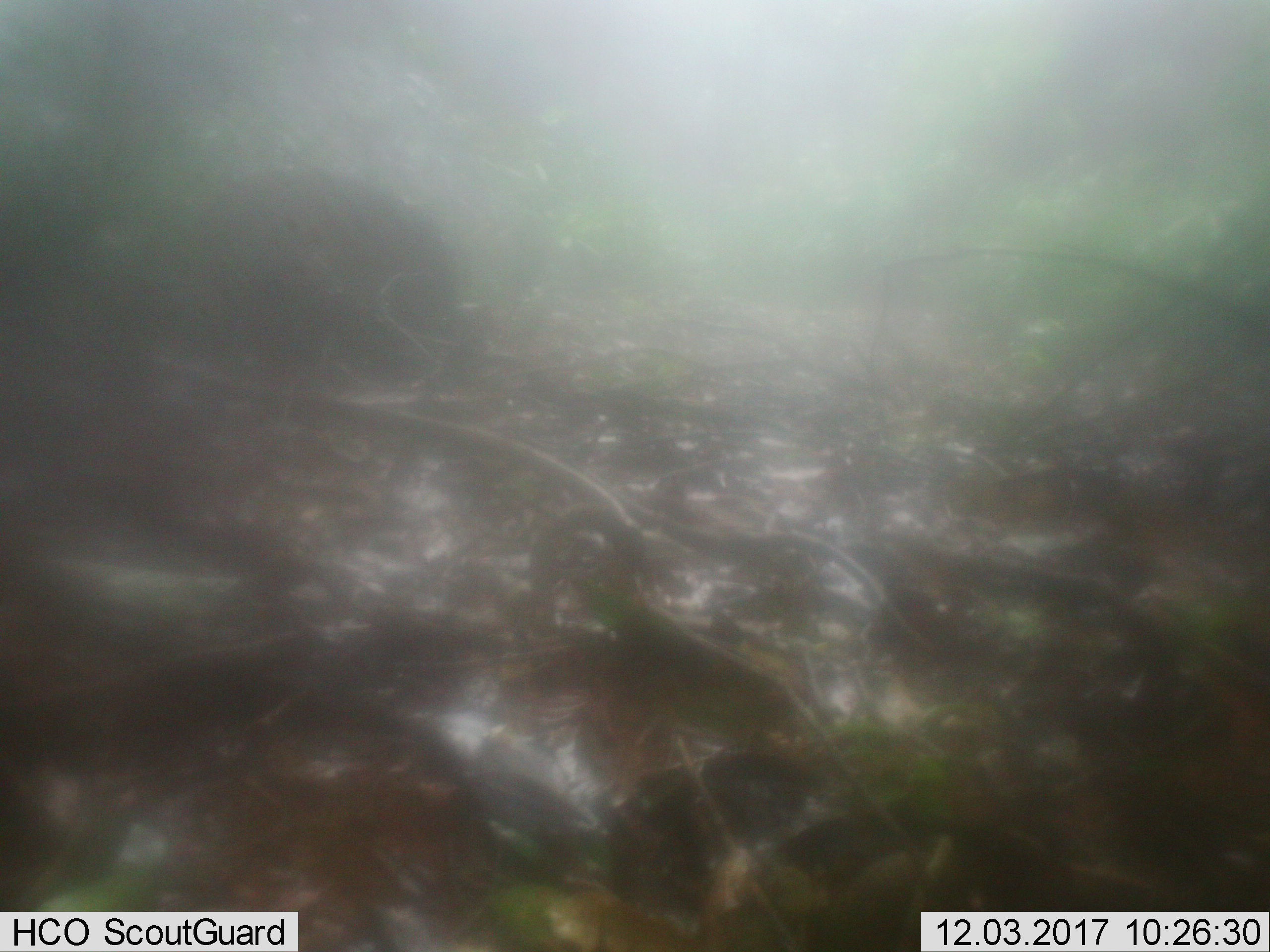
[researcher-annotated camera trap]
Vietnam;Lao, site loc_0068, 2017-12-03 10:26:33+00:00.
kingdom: Animalia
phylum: Chordata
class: Mammalia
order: Artiodactyla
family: Suidae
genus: Sus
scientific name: Sus scrofa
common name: eurasian wild pig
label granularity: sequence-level